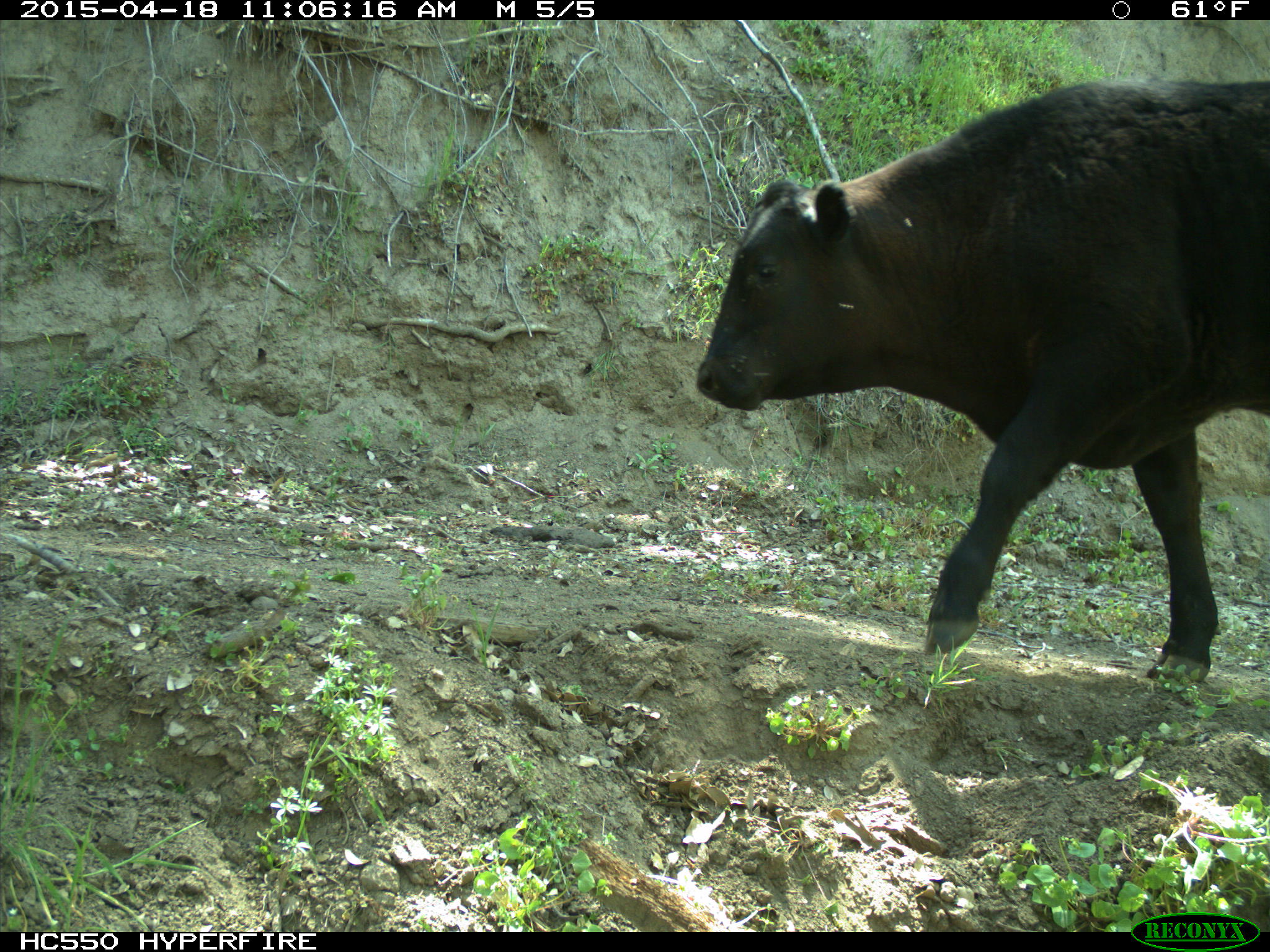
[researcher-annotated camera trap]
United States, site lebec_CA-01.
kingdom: Animalia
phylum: Chordata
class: Mammalia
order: Artiodactyla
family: Bovidae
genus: Bos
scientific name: Bos taurus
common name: domestic cow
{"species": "Bos taurus (domestic cow)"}